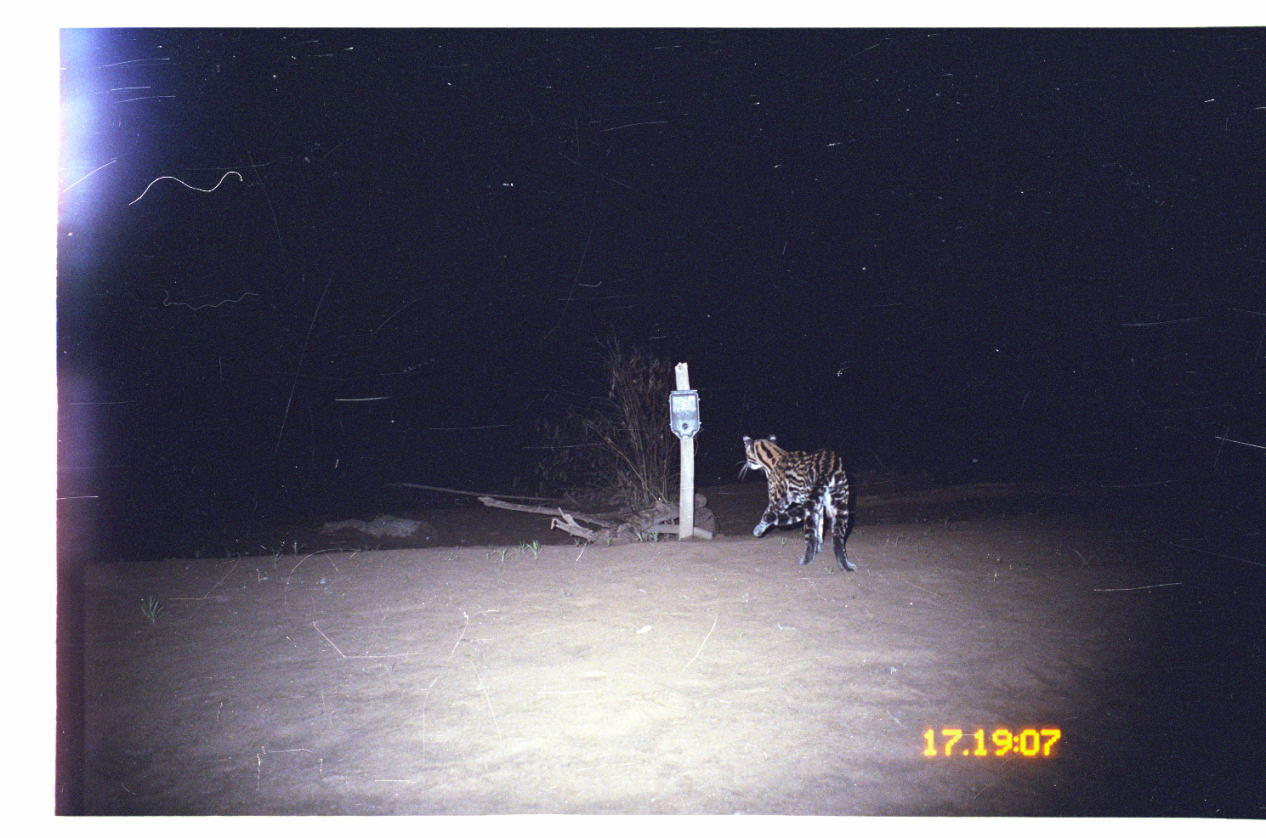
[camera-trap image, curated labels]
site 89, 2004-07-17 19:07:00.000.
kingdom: Animalia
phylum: Chordata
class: Mammalia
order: Carnivora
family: Felidae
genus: Leopardus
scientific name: Leopardus pardalis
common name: ocelot